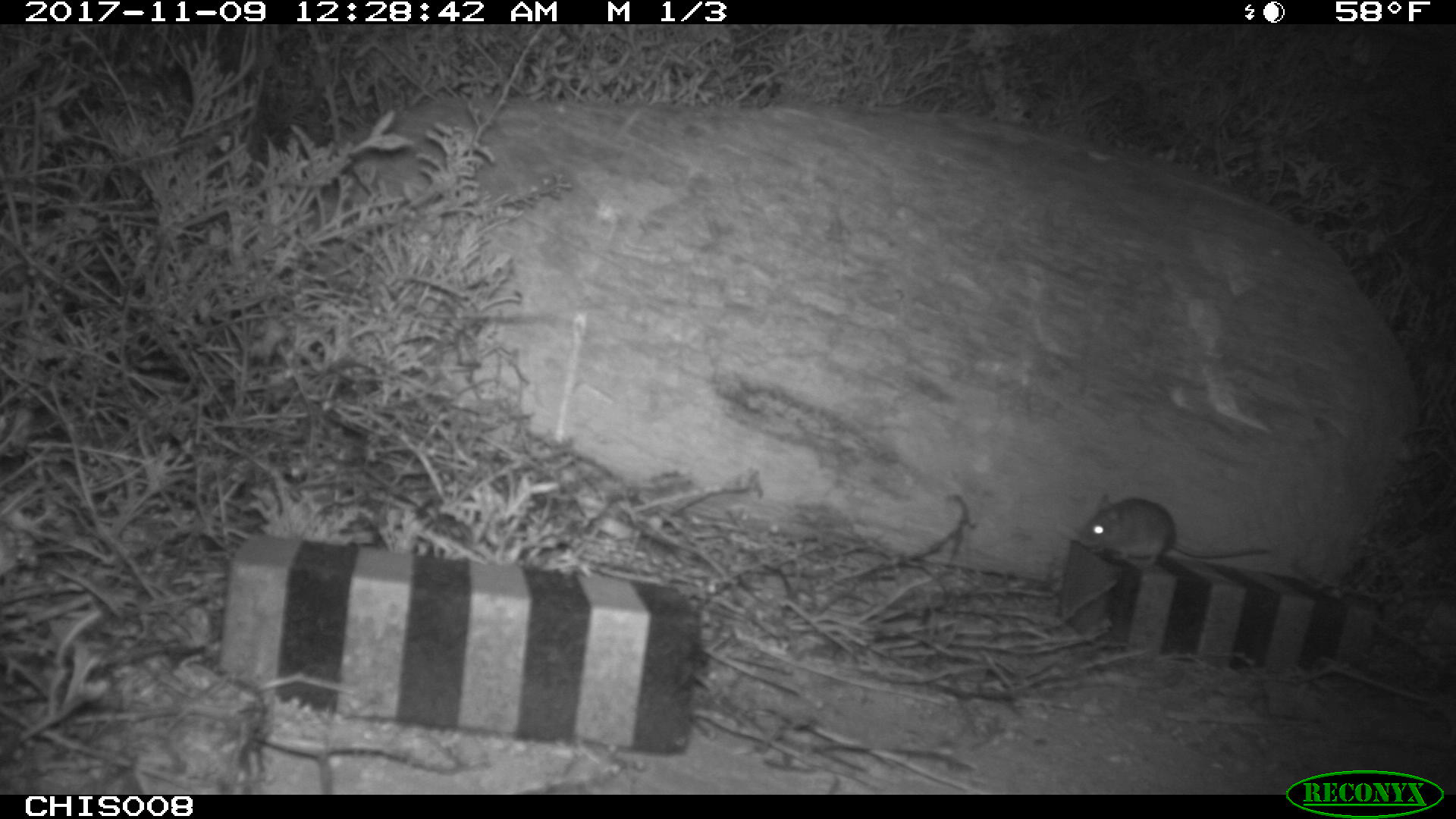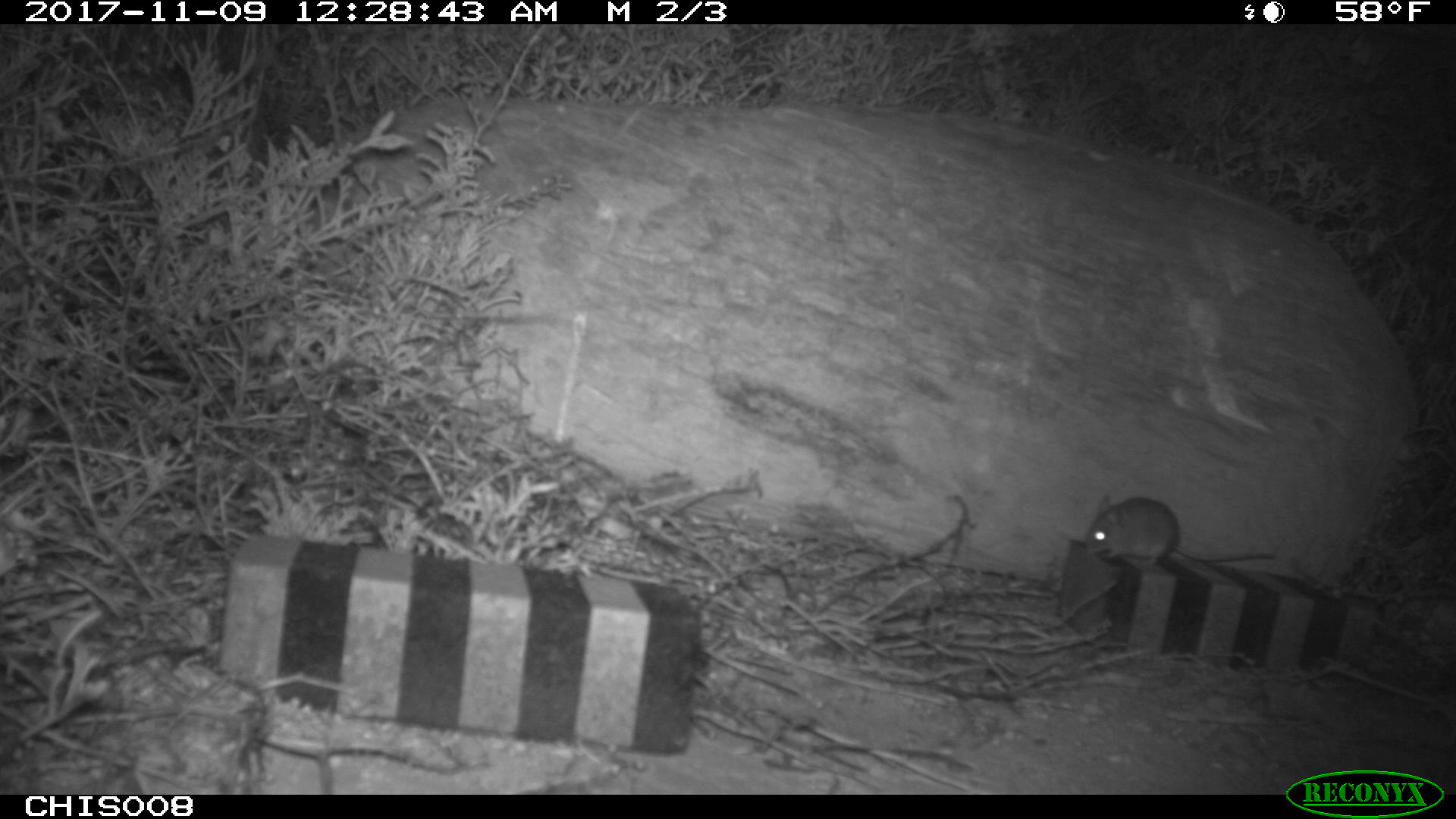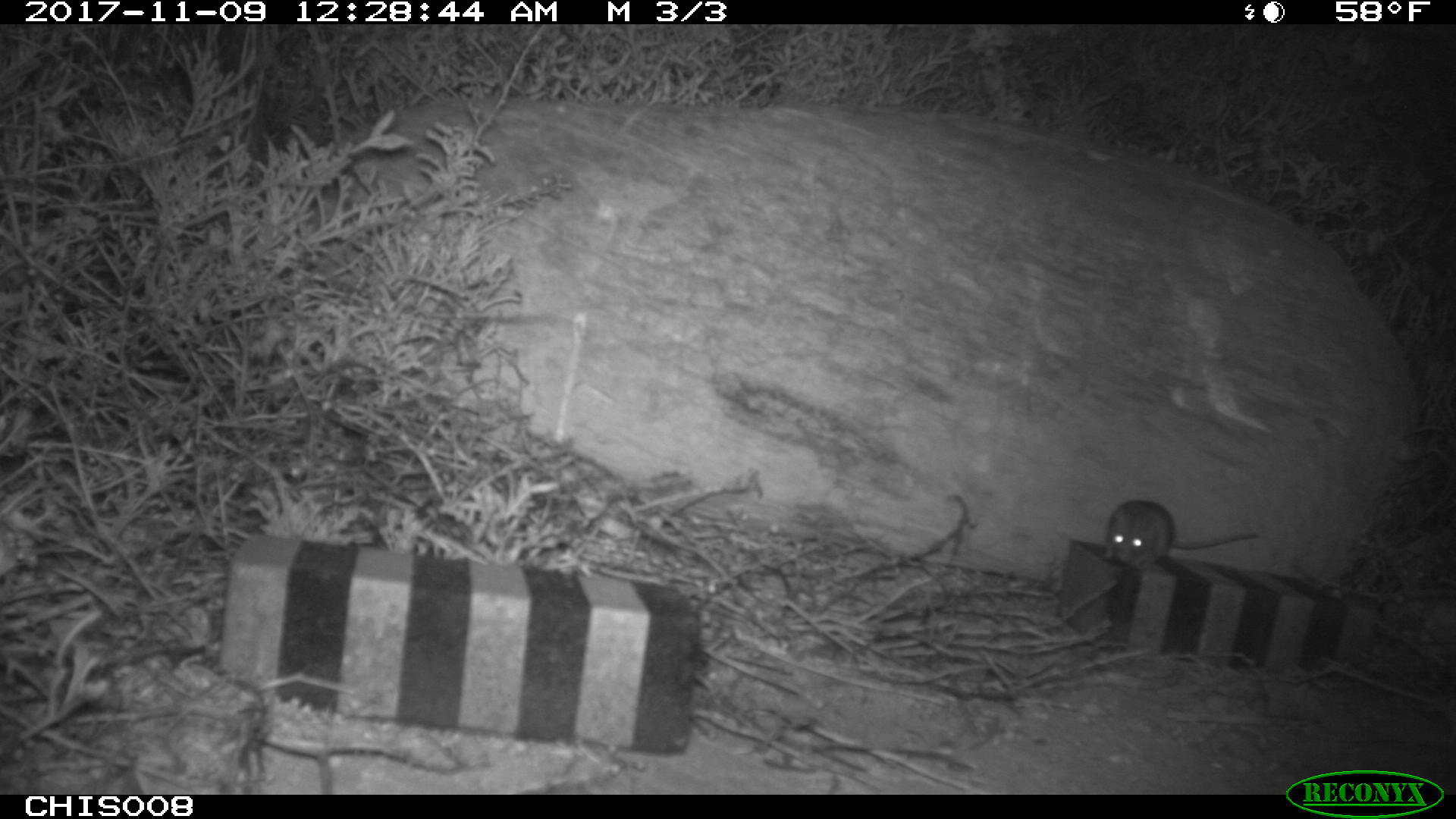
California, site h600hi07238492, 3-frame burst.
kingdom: Animalia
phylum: Chordata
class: Mammalia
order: Rodentia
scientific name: Rodentia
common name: rodent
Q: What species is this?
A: Rodent (Rodentia).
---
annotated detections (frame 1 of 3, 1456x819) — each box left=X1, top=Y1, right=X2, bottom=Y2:
rodent: left=1076, top=492, right=1273, bottom=565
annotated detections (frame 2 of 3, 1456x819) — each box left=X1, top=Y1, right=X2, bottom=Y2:
rodent: left=1084, top=491, right=1272, bottom=566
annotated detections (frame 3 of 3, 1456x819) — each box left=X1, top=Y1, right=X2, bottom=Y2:
rodent: left=1105, top=499, right=1257, bottom=567